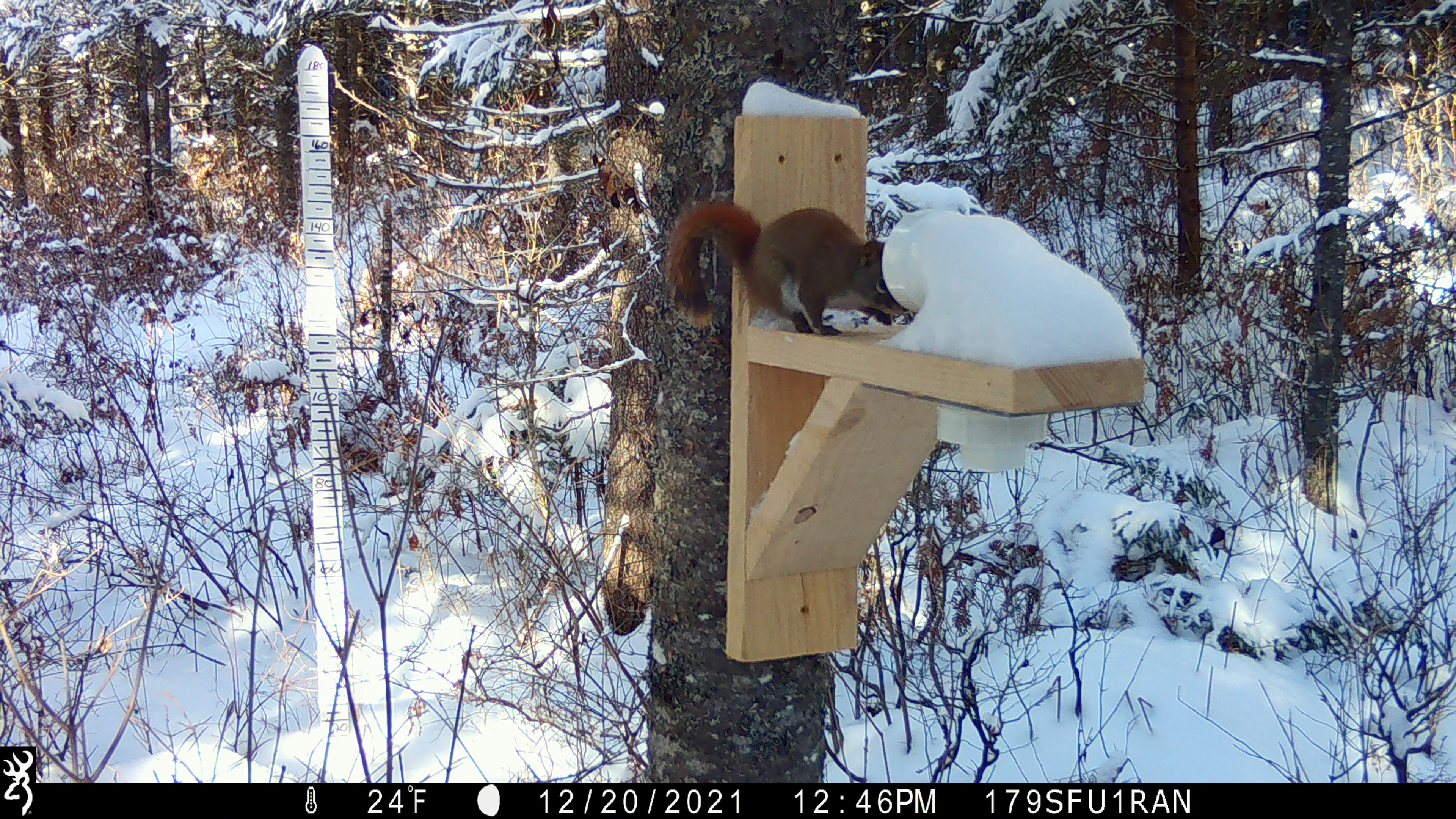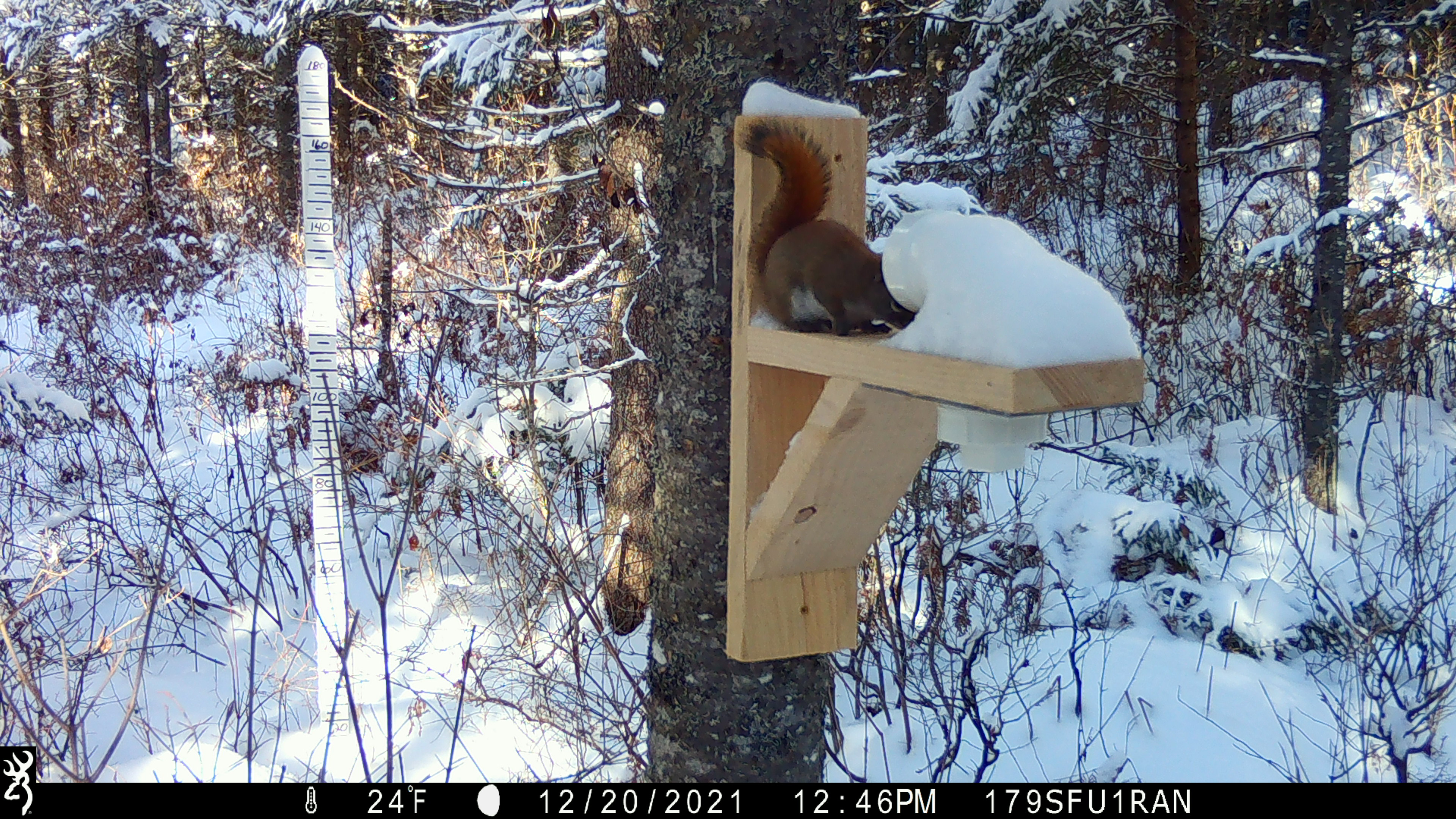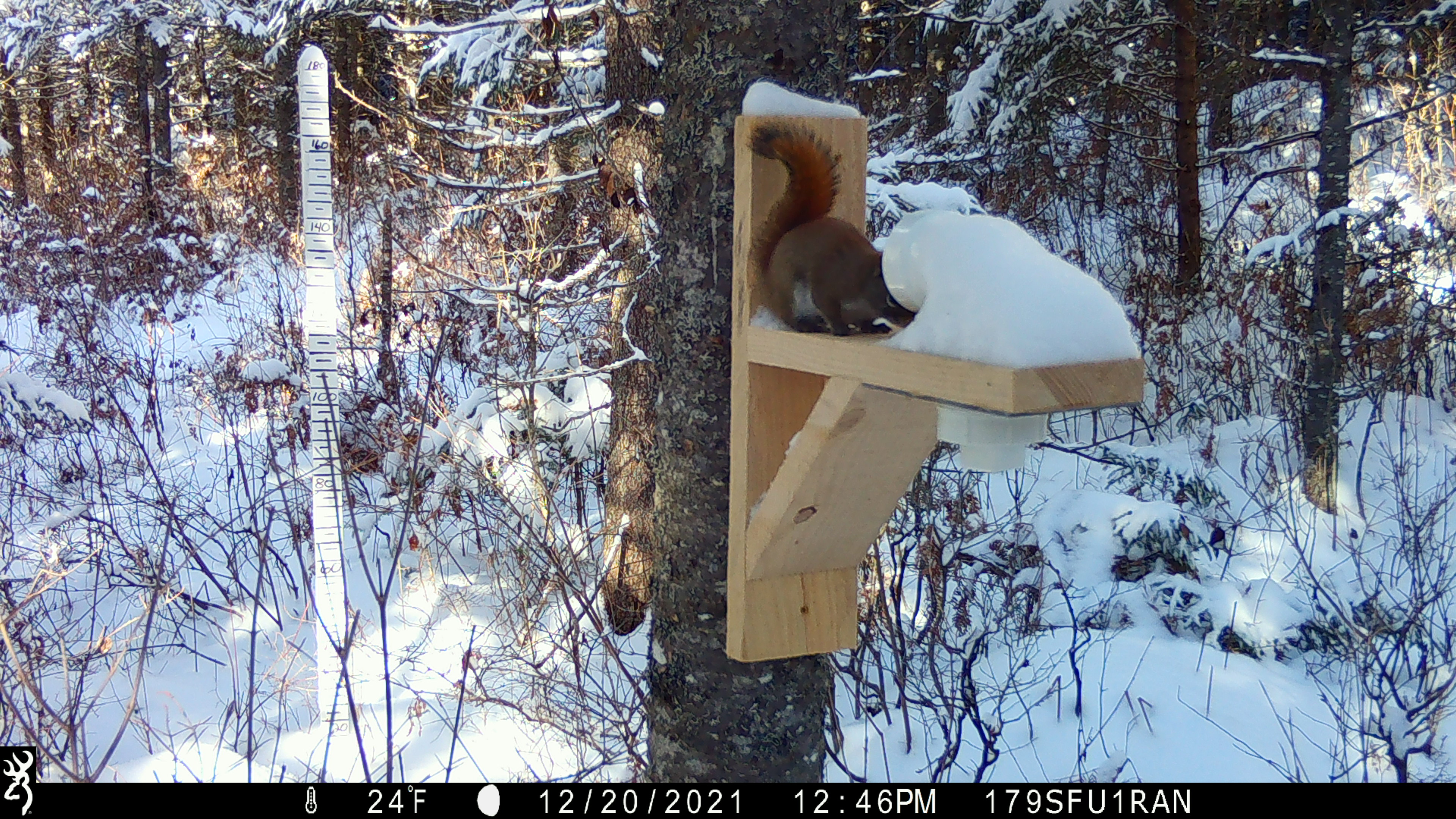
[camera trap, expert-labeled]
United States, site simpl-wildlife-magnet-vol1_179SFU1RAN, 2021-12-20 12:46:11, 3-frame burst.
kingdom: Animalia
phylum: Chordata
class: Mammalia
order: Rodentia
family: Sciuridae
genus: Tamiasciurus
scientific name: Tamiasciurus hudsonicus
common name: red squirrel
Red squirrel (Tamiasciurus hudsonicus).